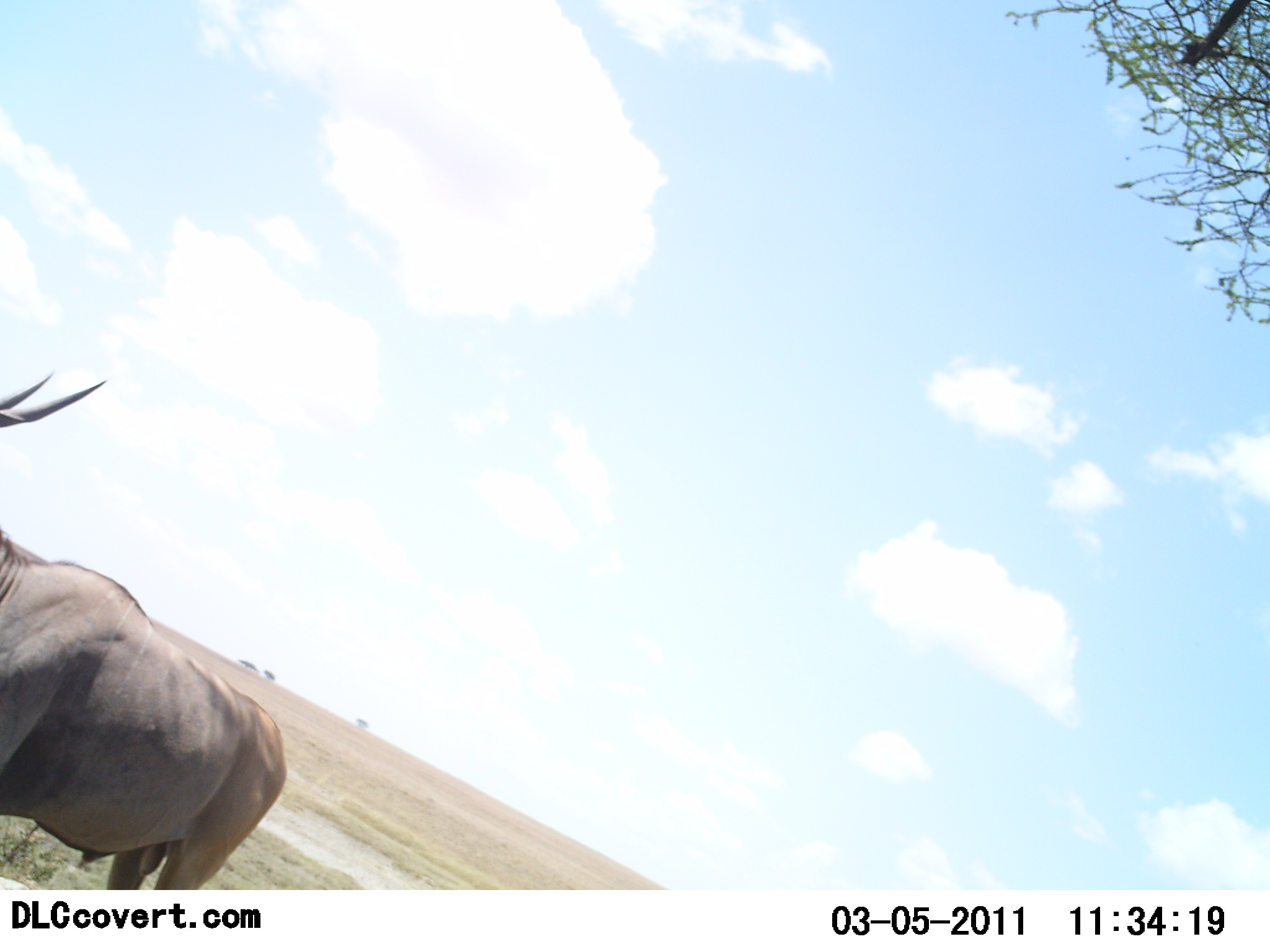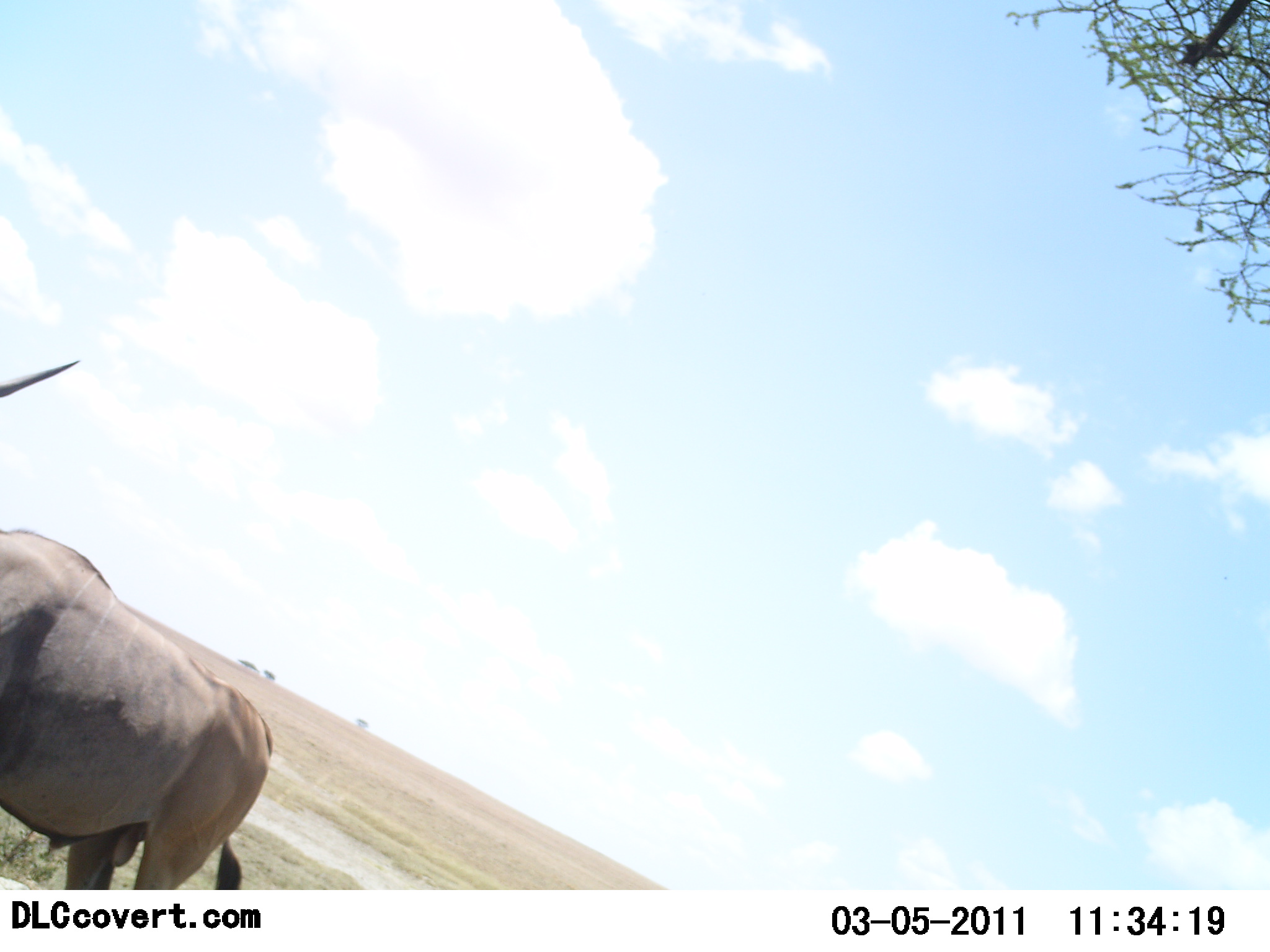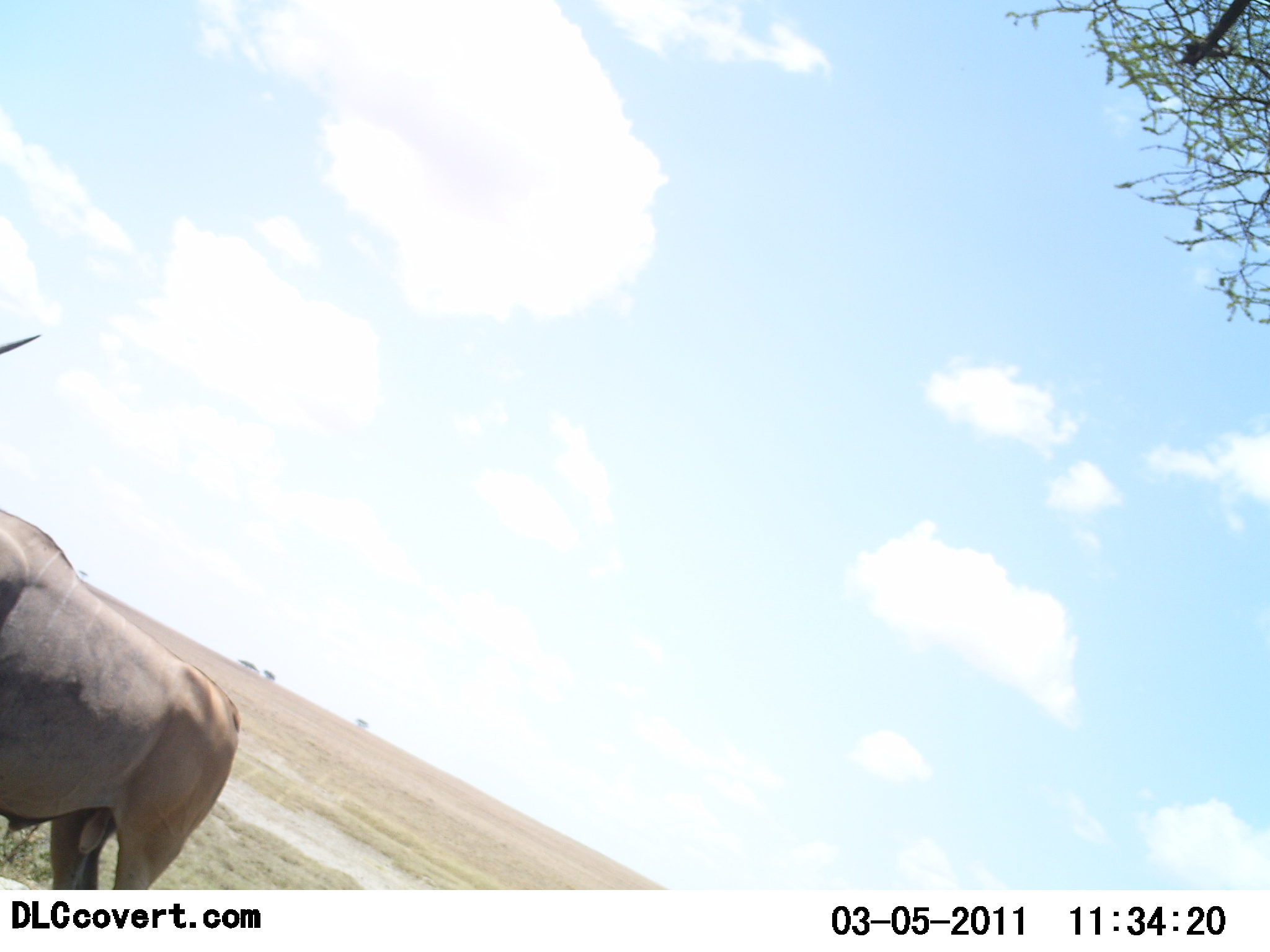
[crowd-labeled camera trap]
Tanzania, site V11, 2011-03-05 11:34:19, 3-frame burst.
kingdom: Animalia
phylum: Chordata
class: Mammalia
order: Artiodactyla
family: Bovidae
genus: Tragelaphus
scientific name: Tragelaphus oryx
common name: eland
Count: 1.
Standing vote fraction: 75%.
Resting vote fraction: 0%.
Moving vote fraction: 25%.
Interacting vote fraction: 0%.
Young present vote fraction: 0%.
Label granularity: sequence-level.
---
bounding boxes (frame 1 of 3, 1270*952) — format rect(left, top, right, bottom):
animal: rect(0, 369, 104, 422)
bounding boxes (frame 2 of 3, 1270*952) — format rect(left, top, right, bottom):
animal: rect(0, 356, 275, 892)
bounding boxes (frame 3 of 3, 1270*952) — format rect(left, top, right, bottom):
animal: rect(0, 332, 242, 759)